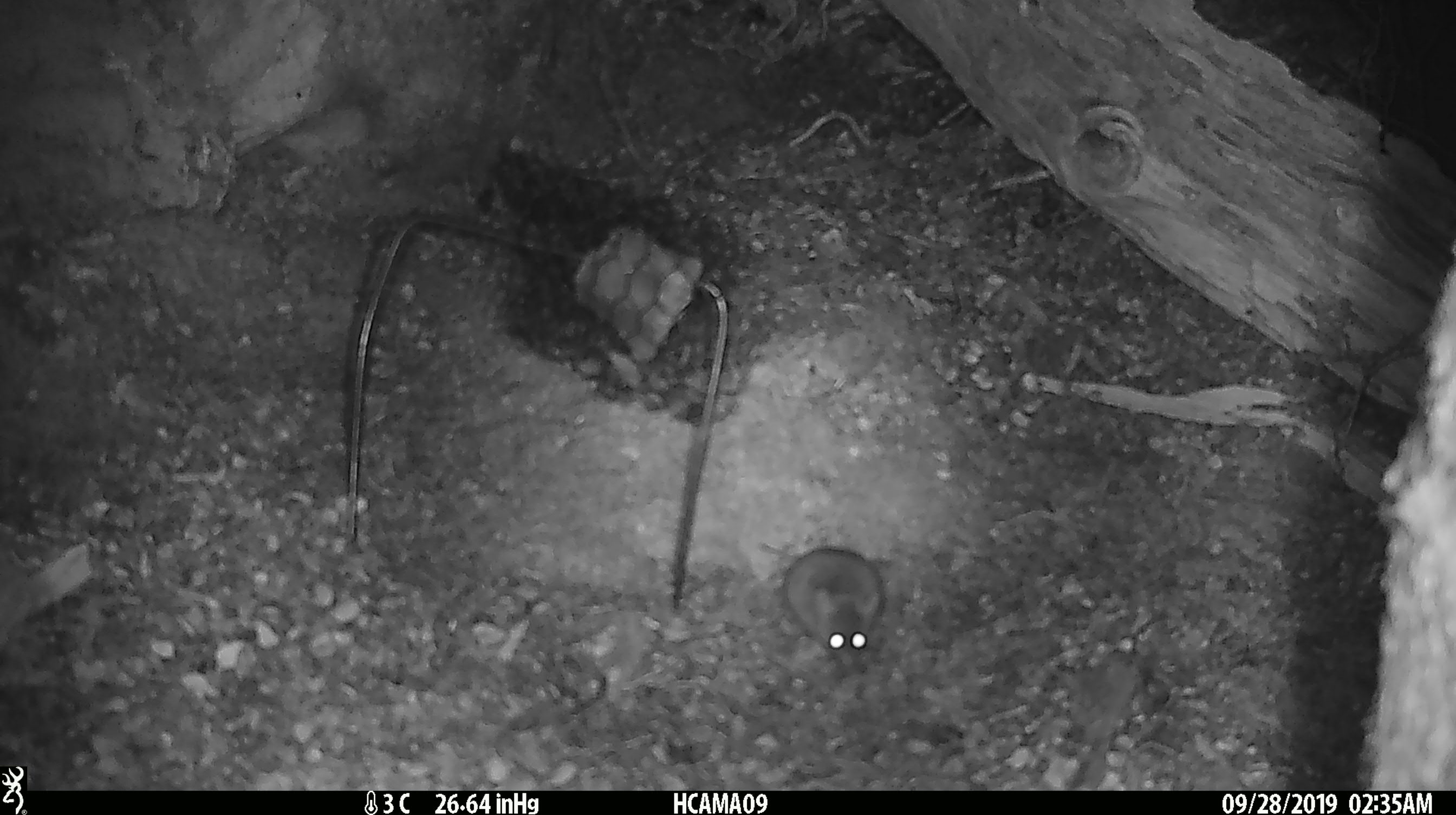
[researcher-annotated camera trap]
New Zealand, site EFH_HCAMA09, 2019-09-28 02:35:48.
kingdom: Animalia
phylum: Chordata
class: Mammalia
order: Rodentia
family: Muridae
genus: Mus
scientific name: Mus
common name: mouse